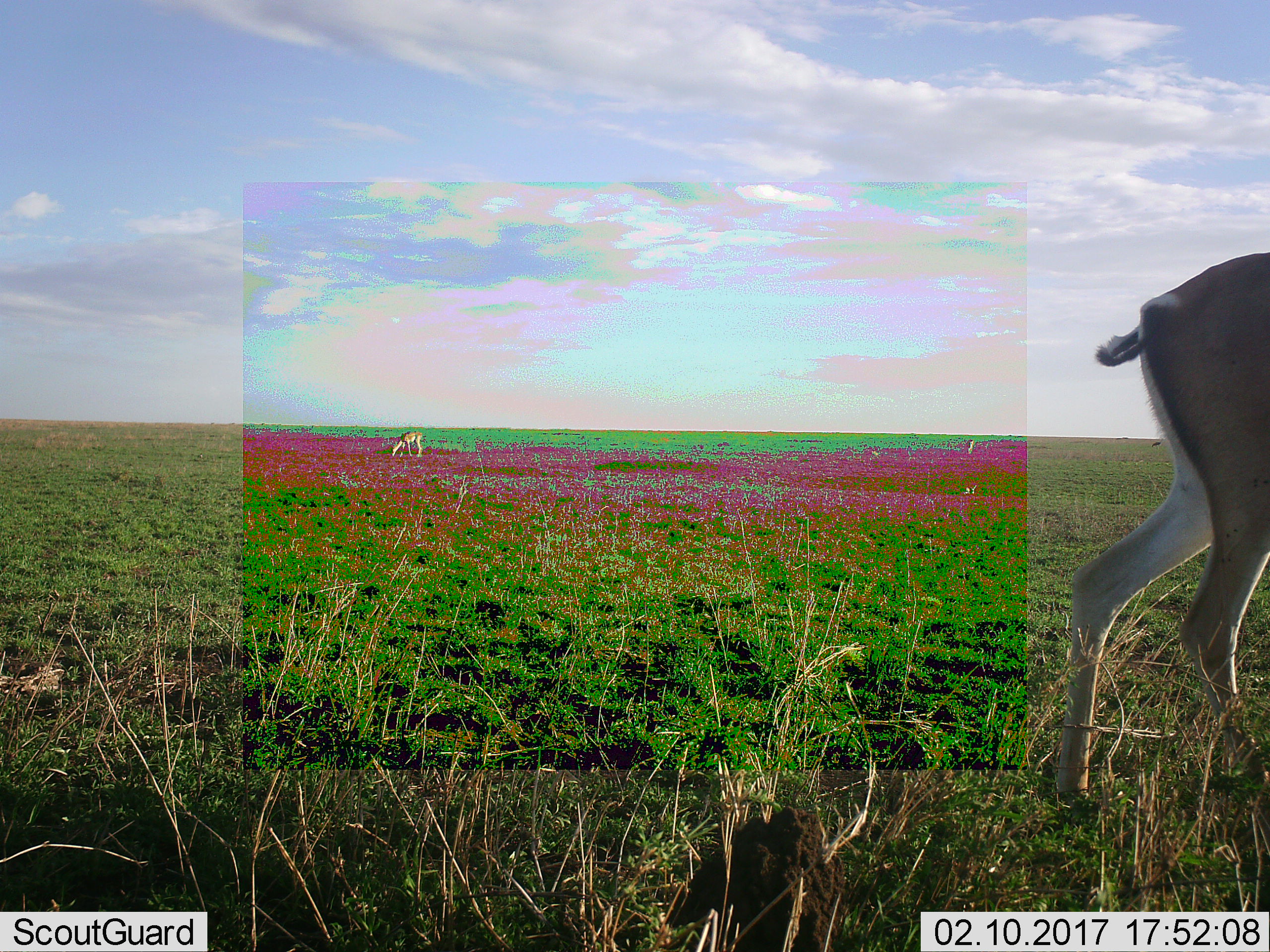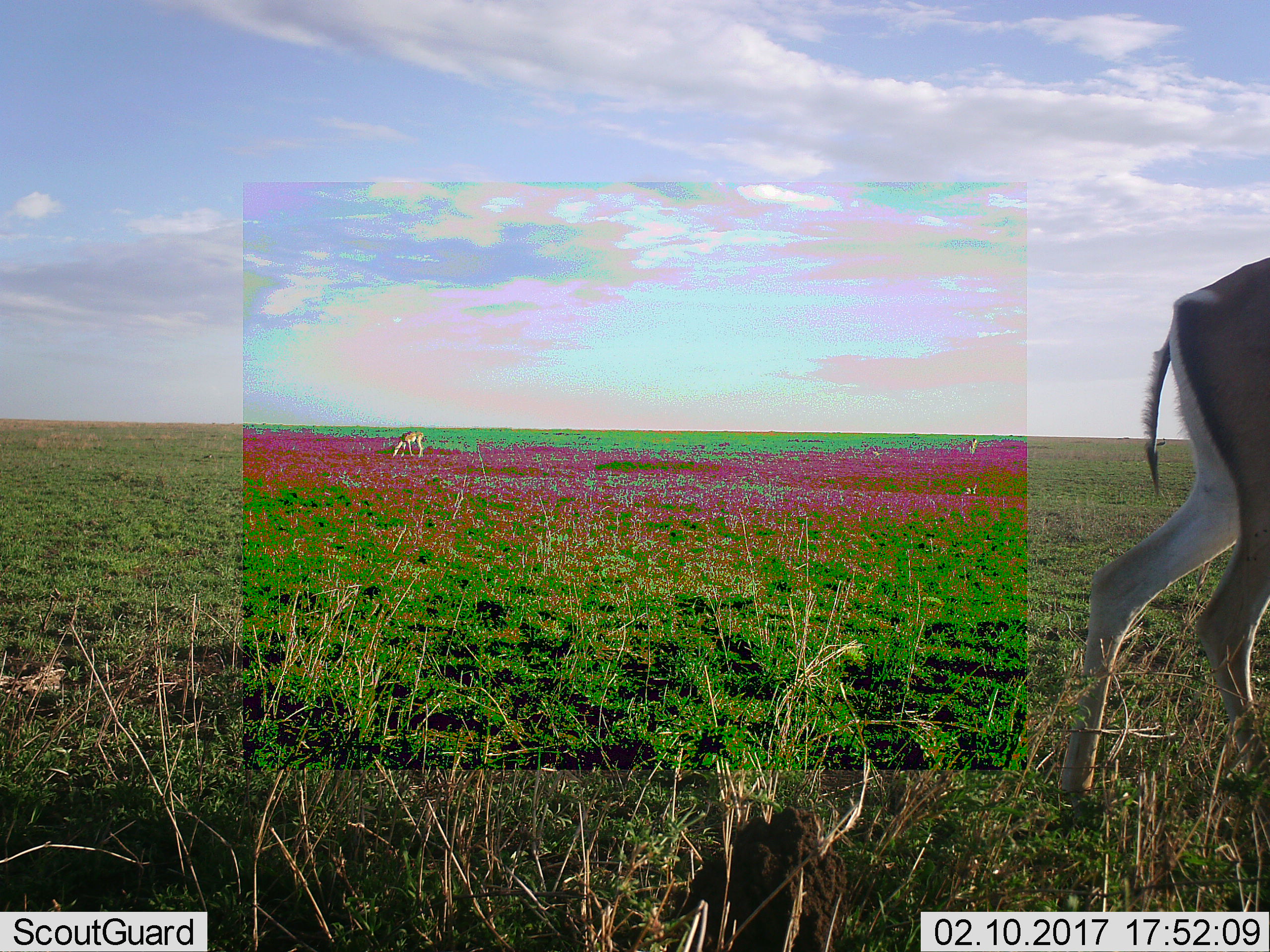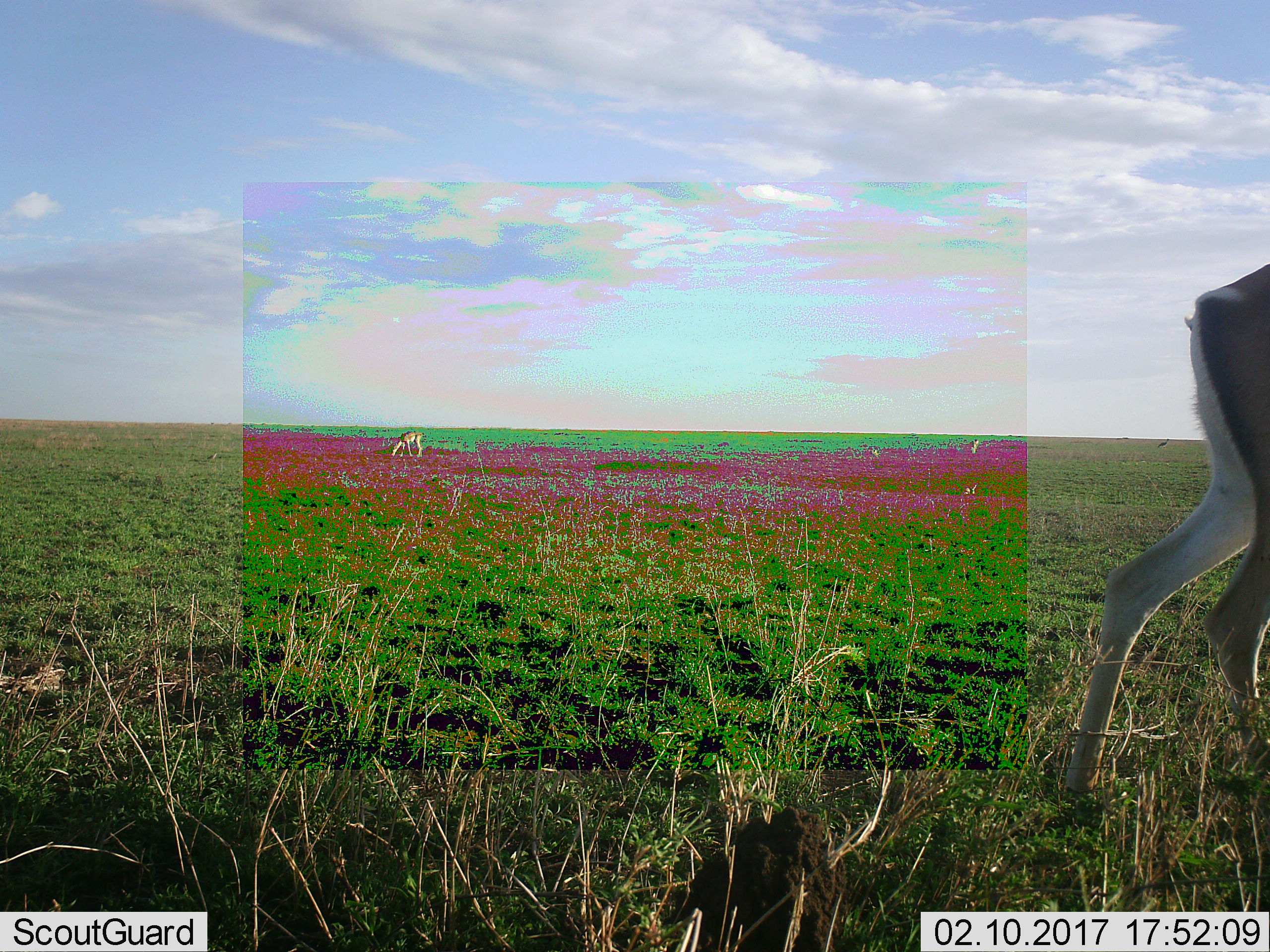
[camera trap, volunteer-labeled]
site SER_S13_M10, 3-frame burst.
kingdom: Animalia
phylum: Chordata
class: Mammalia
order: Artiodactyla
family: Bovidae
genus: Aepyceros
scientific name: Aepyceros melampus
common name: impala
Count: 2.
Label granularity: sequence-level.